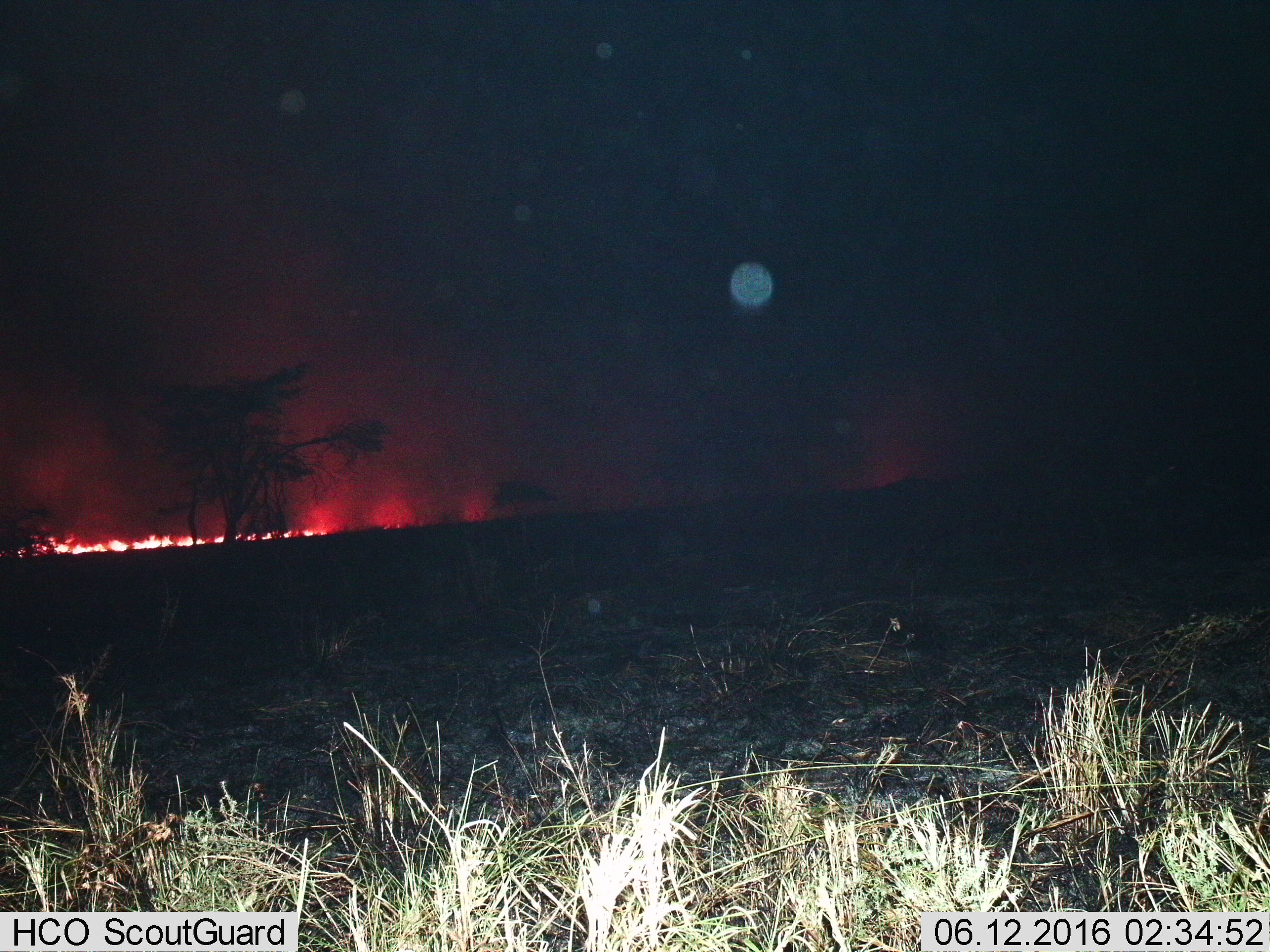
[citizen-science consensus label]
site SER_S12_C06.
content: unidentified animal